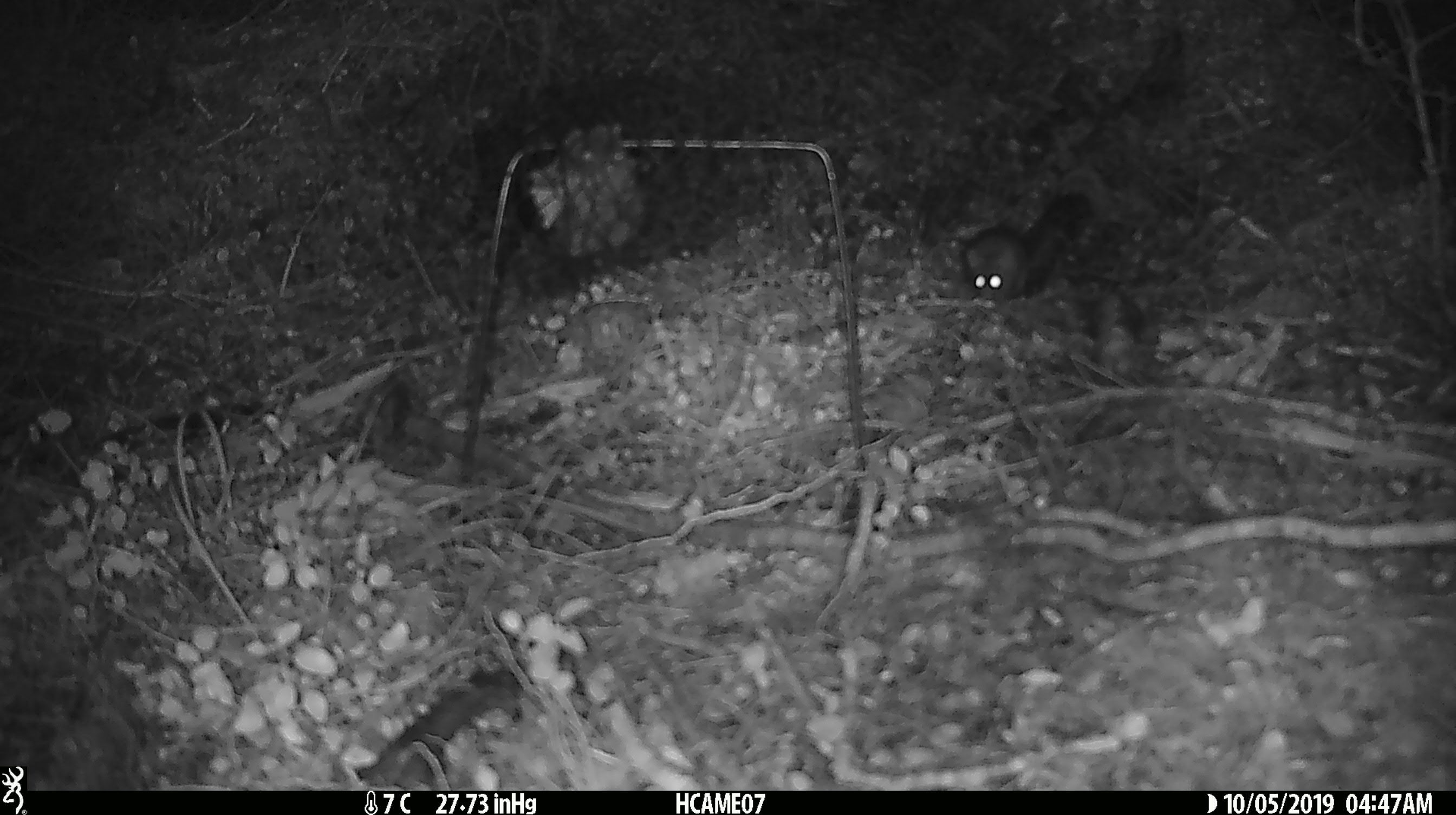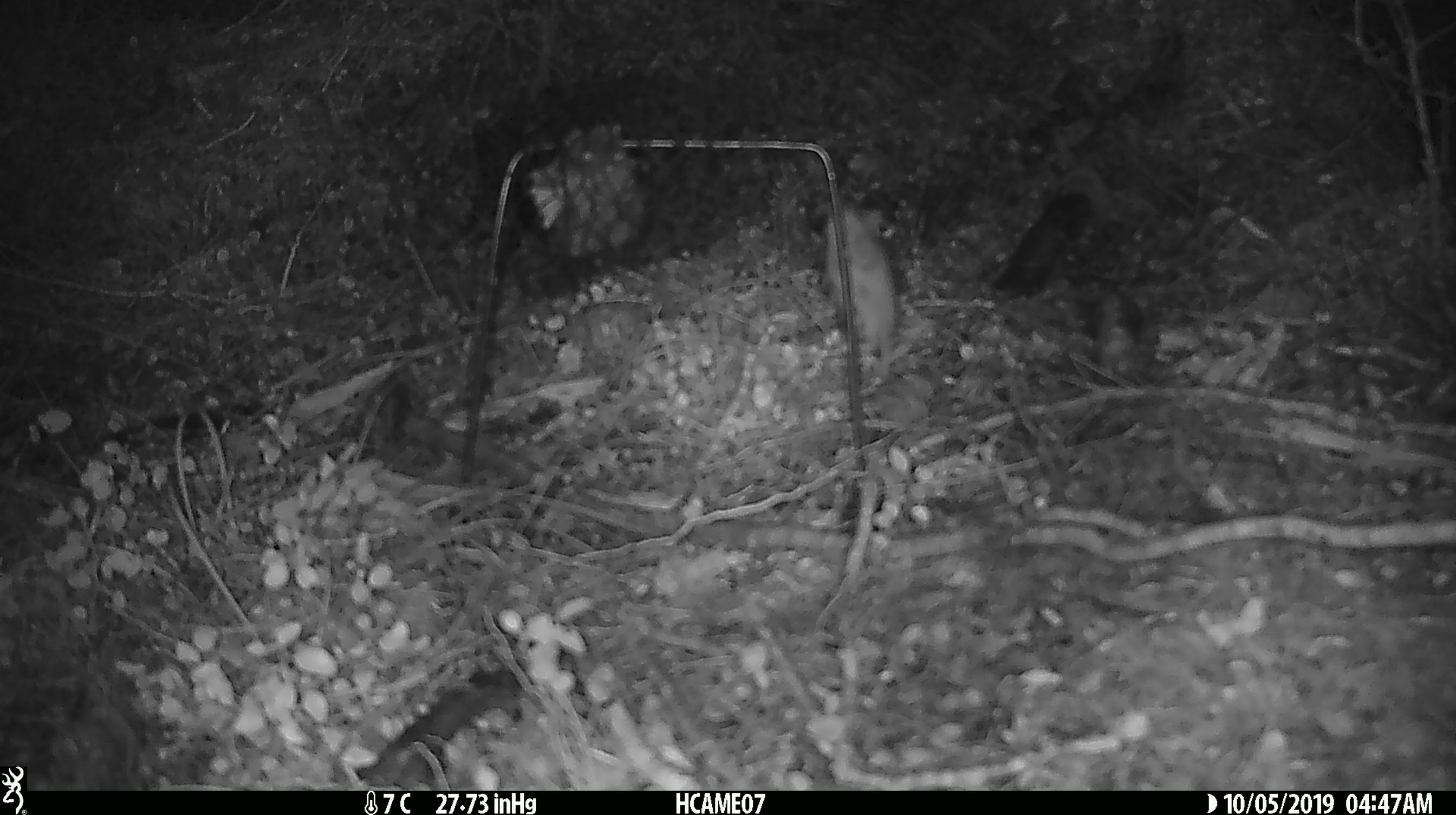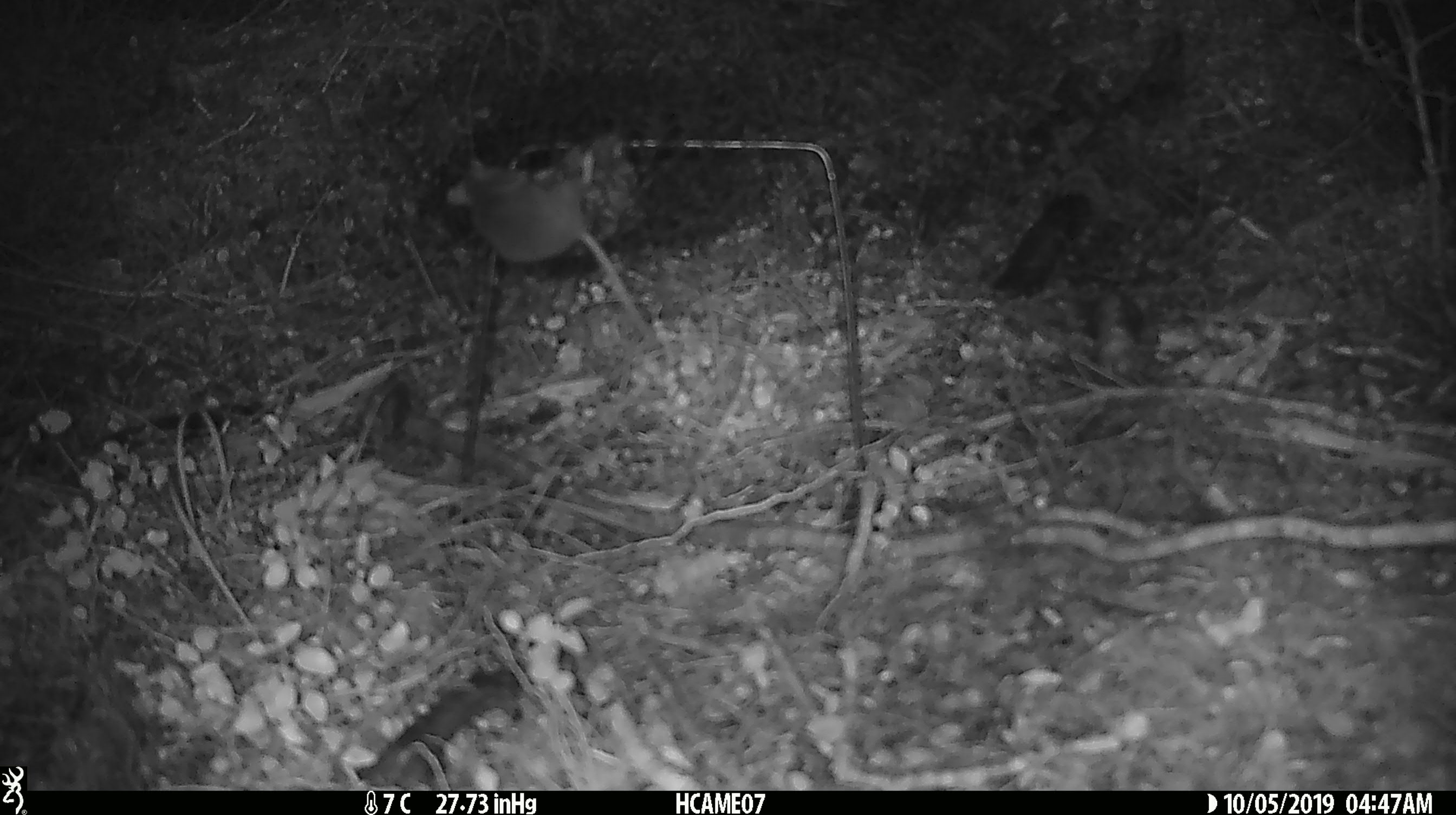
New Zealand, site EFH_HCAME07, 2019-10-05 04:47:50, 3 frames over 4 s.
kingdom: Animalia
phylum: Chordata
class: Mammalia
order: Rodentia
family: Muridae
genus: Mus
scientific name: Mus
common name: mouse